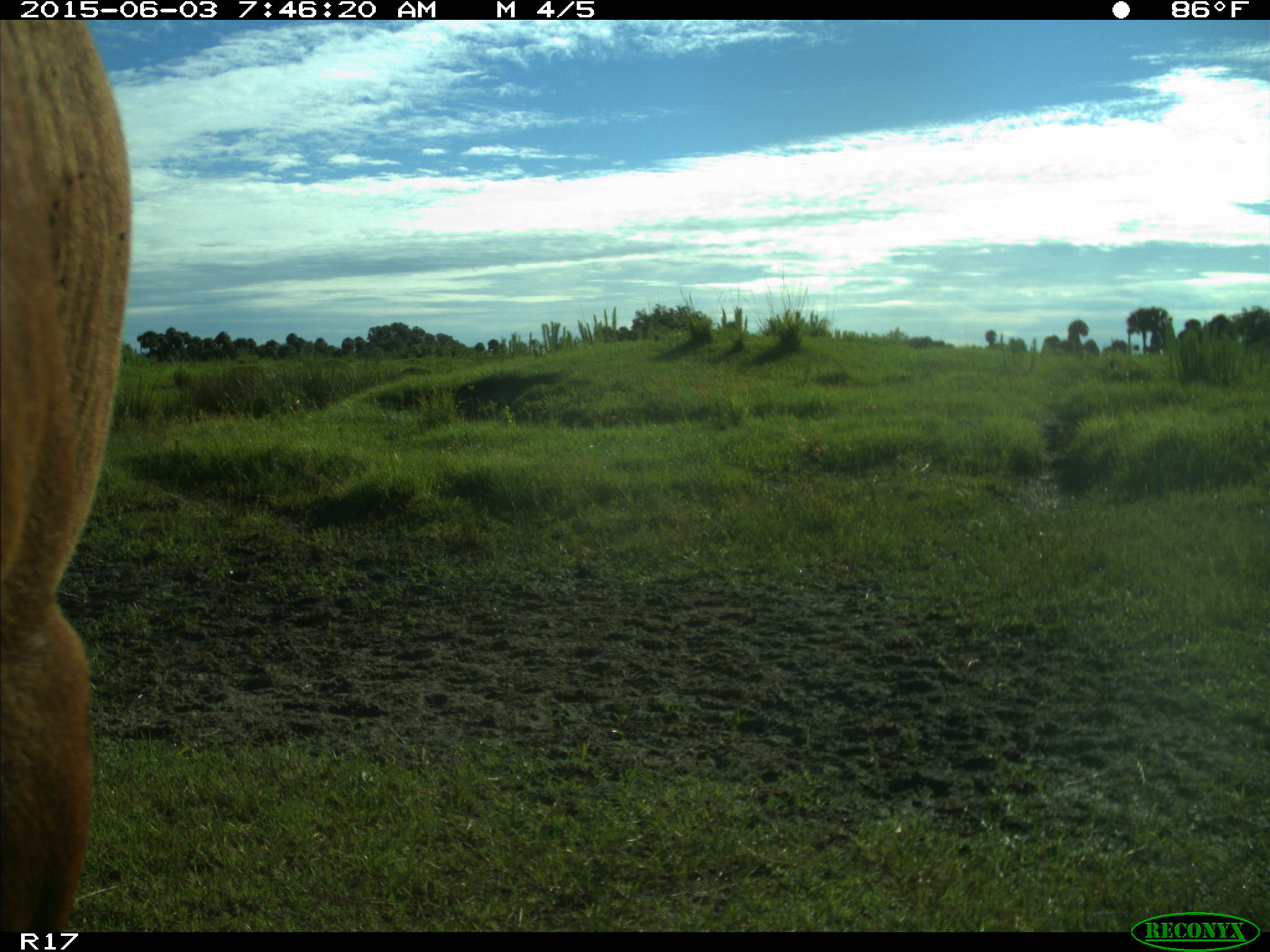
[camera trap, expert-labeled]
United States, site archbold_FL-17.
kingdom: Animalia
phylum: Chordata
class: Mammalia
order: Artiodactyla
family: Bovidae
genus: Bos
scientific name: Bos taurus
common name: domestic cow